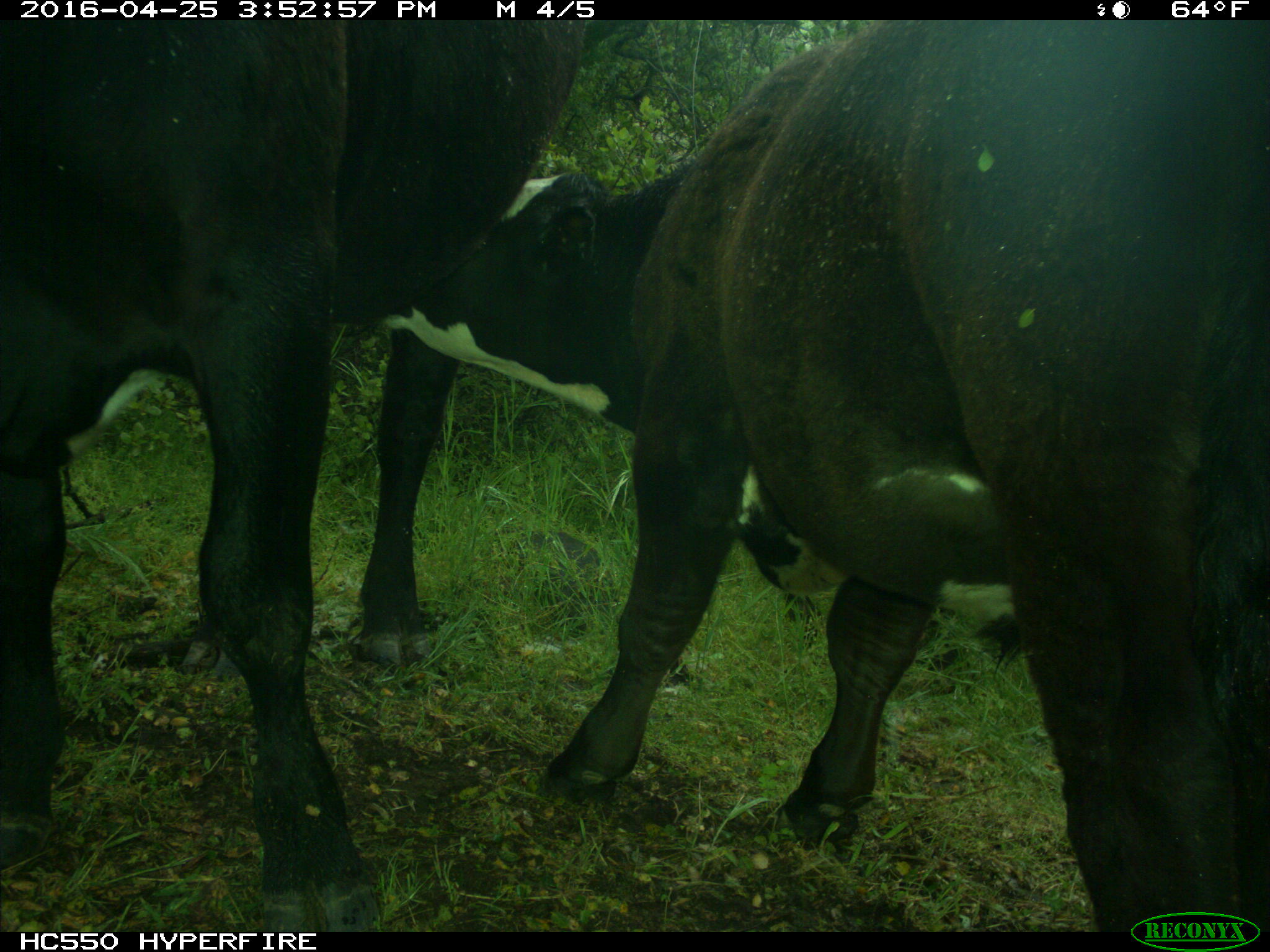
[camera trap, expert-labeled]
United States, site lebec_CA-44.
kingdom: Animalia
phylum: Chordata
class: Mammalia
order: Artiodactyla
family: Bovidae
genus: Bos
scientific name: Bos taurus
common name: domestic cow